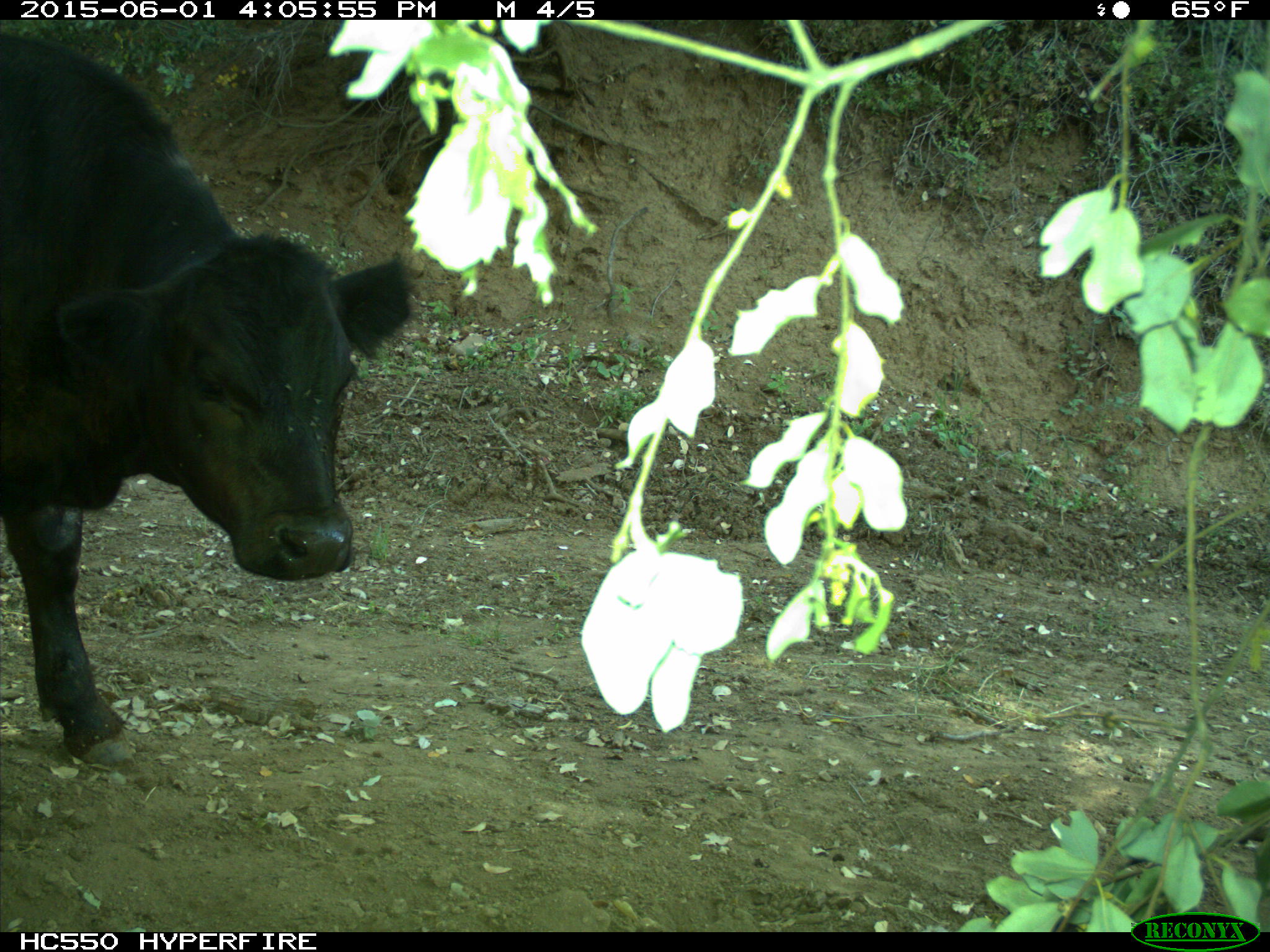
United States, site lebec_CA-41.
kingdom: Animalia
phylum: Chordata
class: Mammalia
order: Artiodactyla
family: Bovidae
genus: Bos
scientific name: Bos taurus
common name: domestic cow